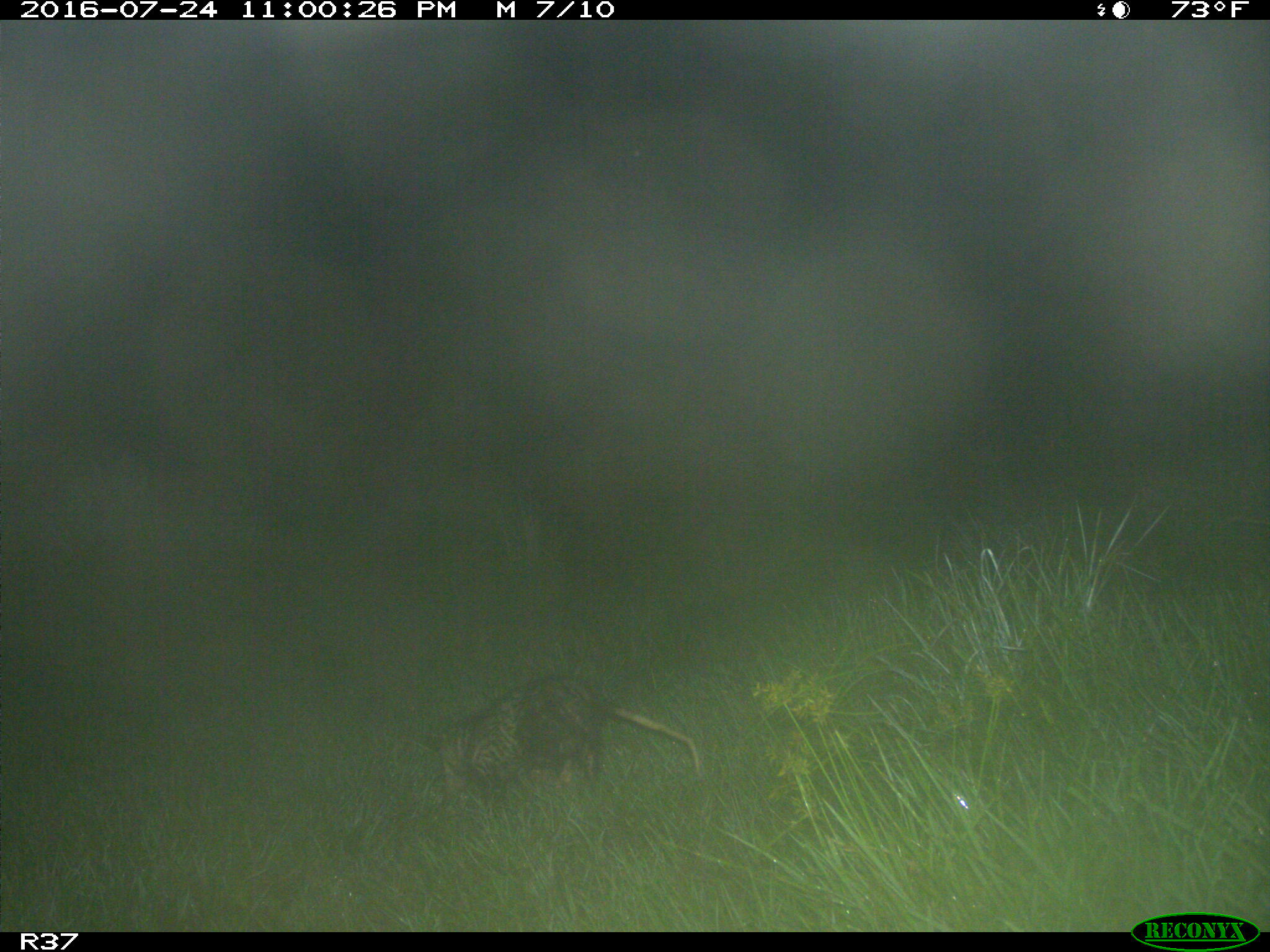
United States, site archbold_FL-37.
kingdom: Animalia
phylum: Chordata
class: Mammalia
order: Didelphimorphia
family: Didelphidae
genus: Didelphis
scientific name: Didelphis virginiana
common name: virginia opossum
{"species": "Didelphis virginiana (virginia opossum)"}